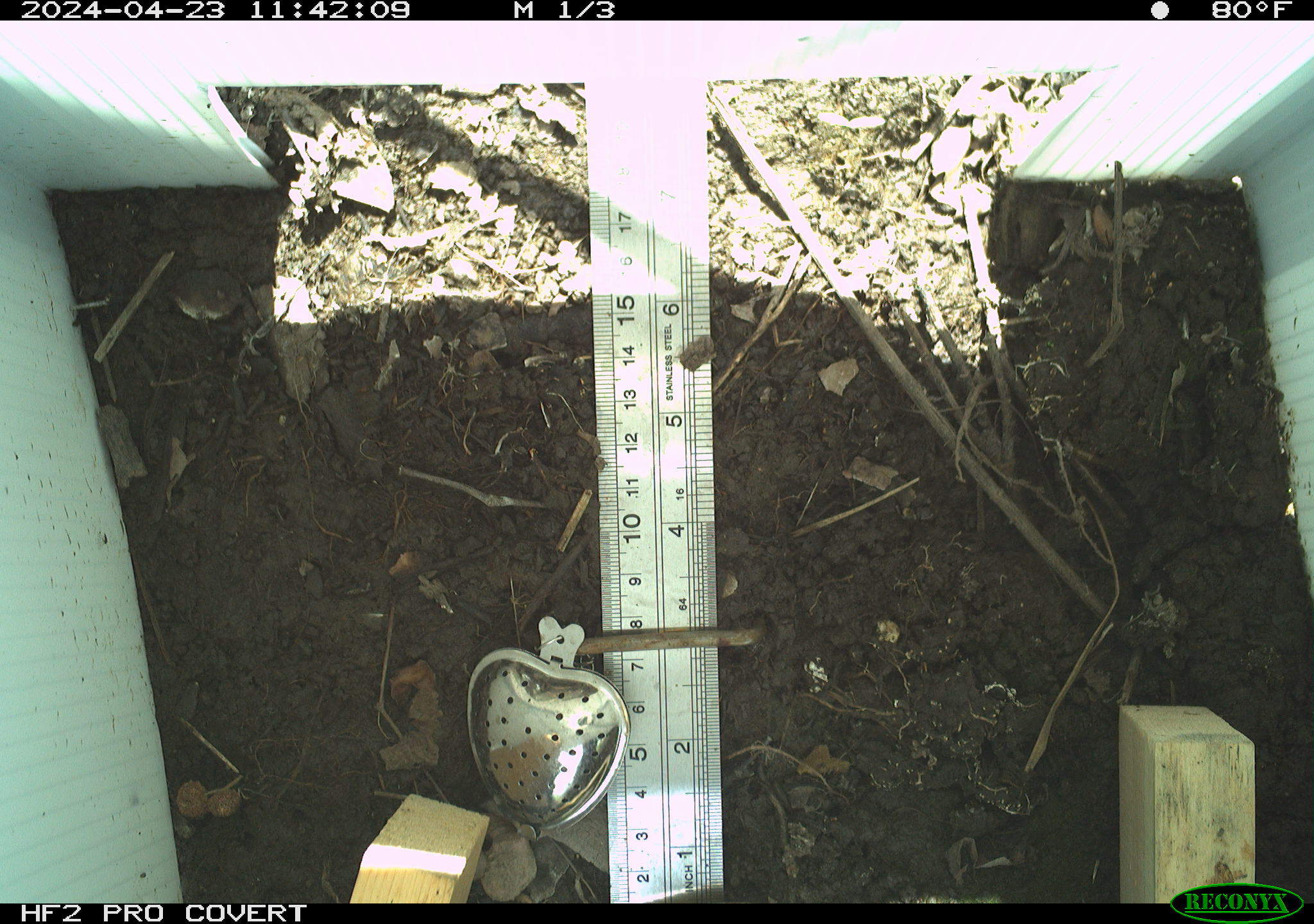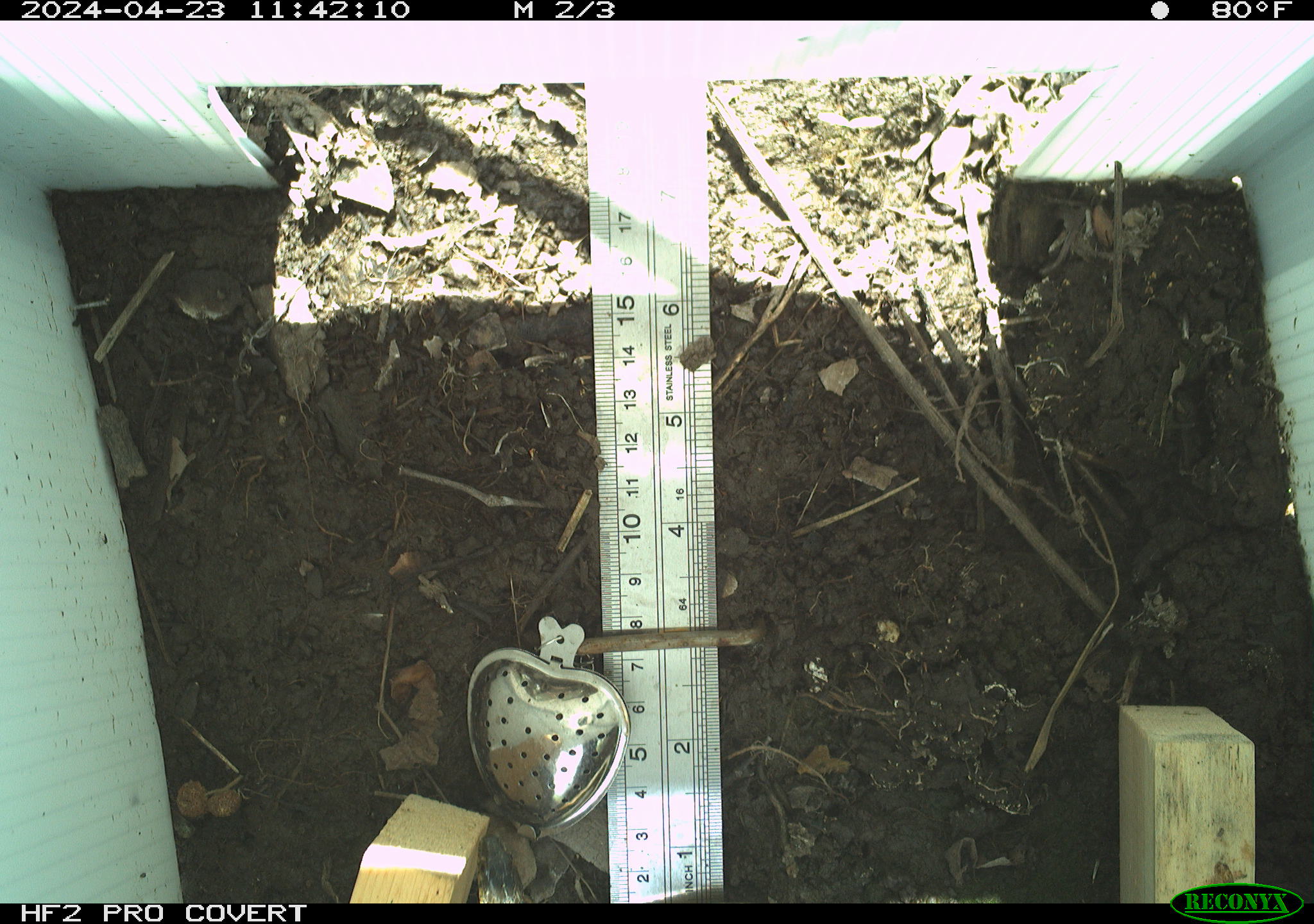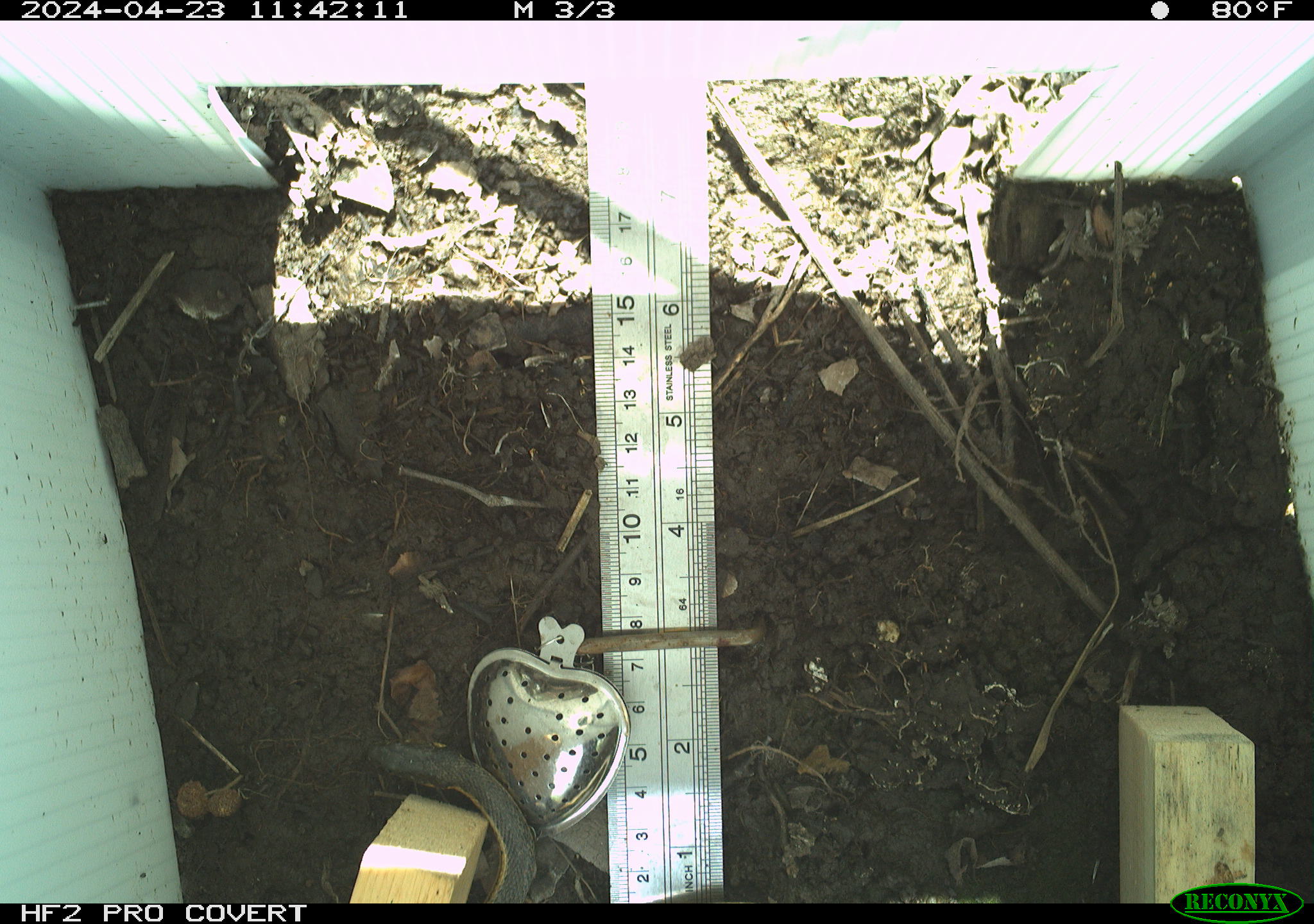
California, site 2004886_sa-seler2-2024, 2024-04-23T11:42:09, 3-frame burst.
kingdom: Animalia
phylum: Chordata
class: Reptilia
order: Squamata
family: Colubridae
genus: Thamnophis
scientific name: Thamnophis hammondii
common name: two-striped gartersnake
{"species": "two-striped gartersnake (Thamnophis hammondii)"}